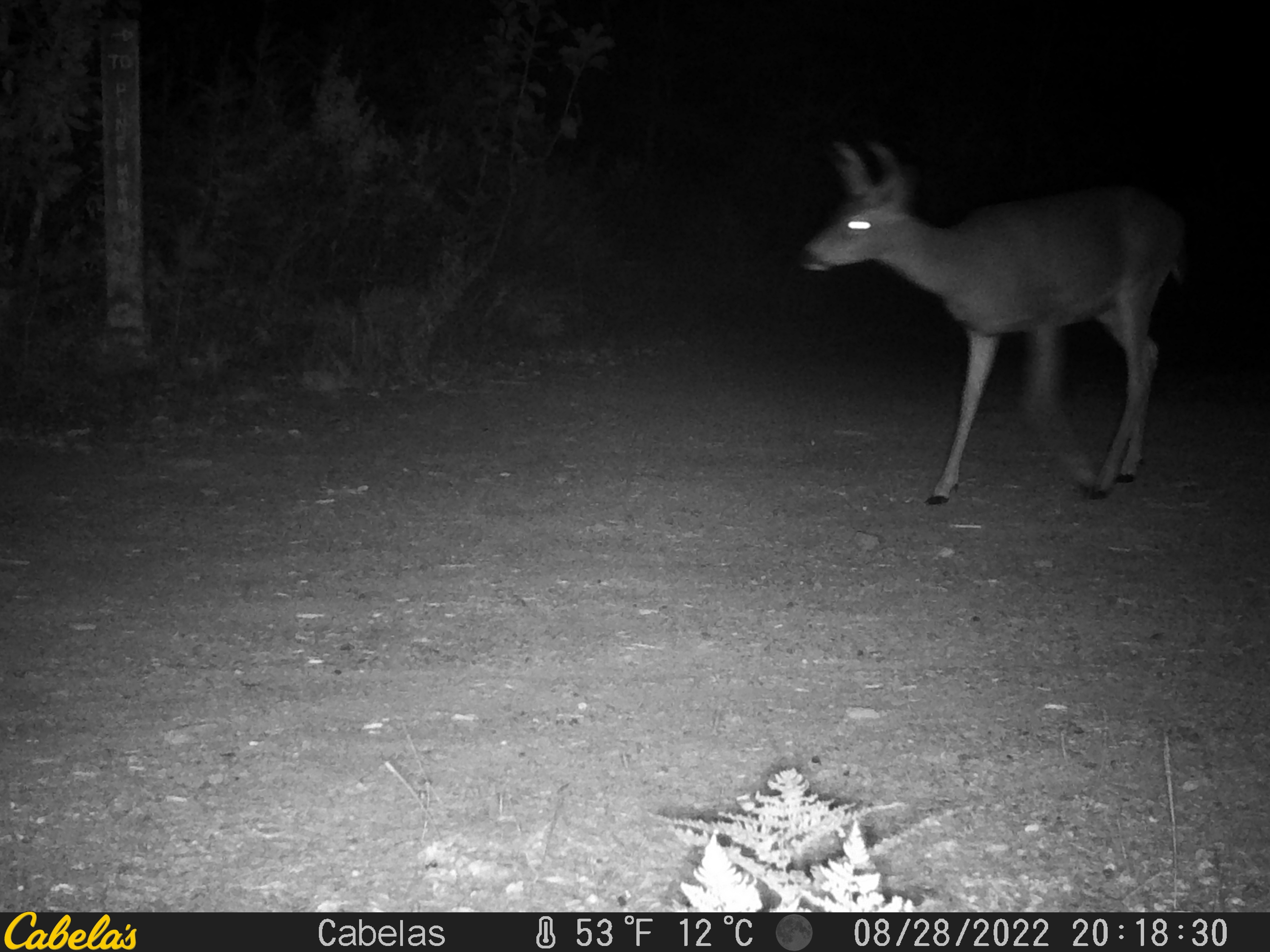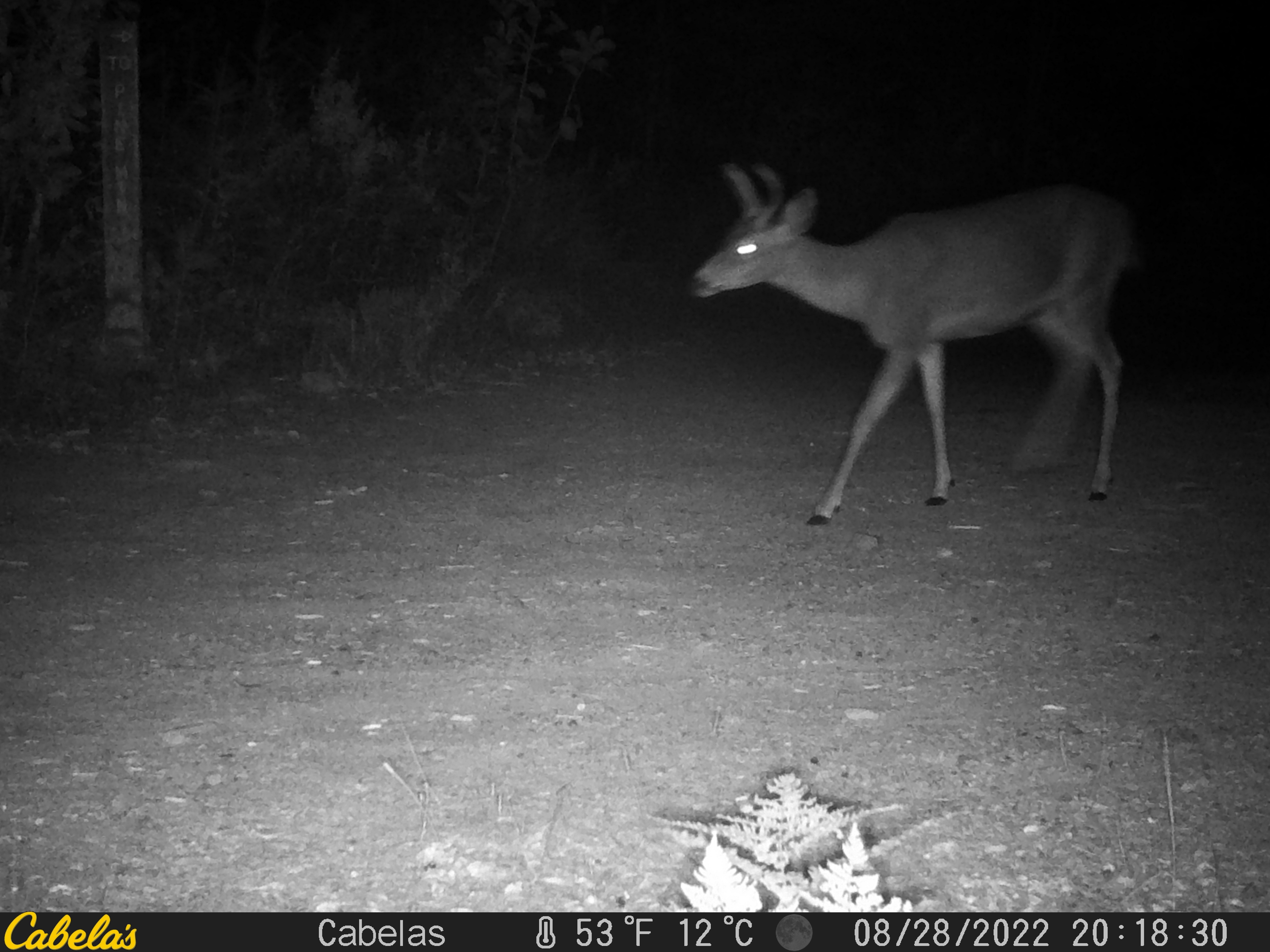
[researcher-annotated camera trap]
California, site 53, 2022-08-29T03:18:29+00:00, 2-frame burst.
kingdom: Animalia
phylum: Chordata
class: Mammalia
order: Artiodactyla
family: Cervidae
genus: Odocoileus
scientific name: Odocoileus hemionus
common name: mule deer